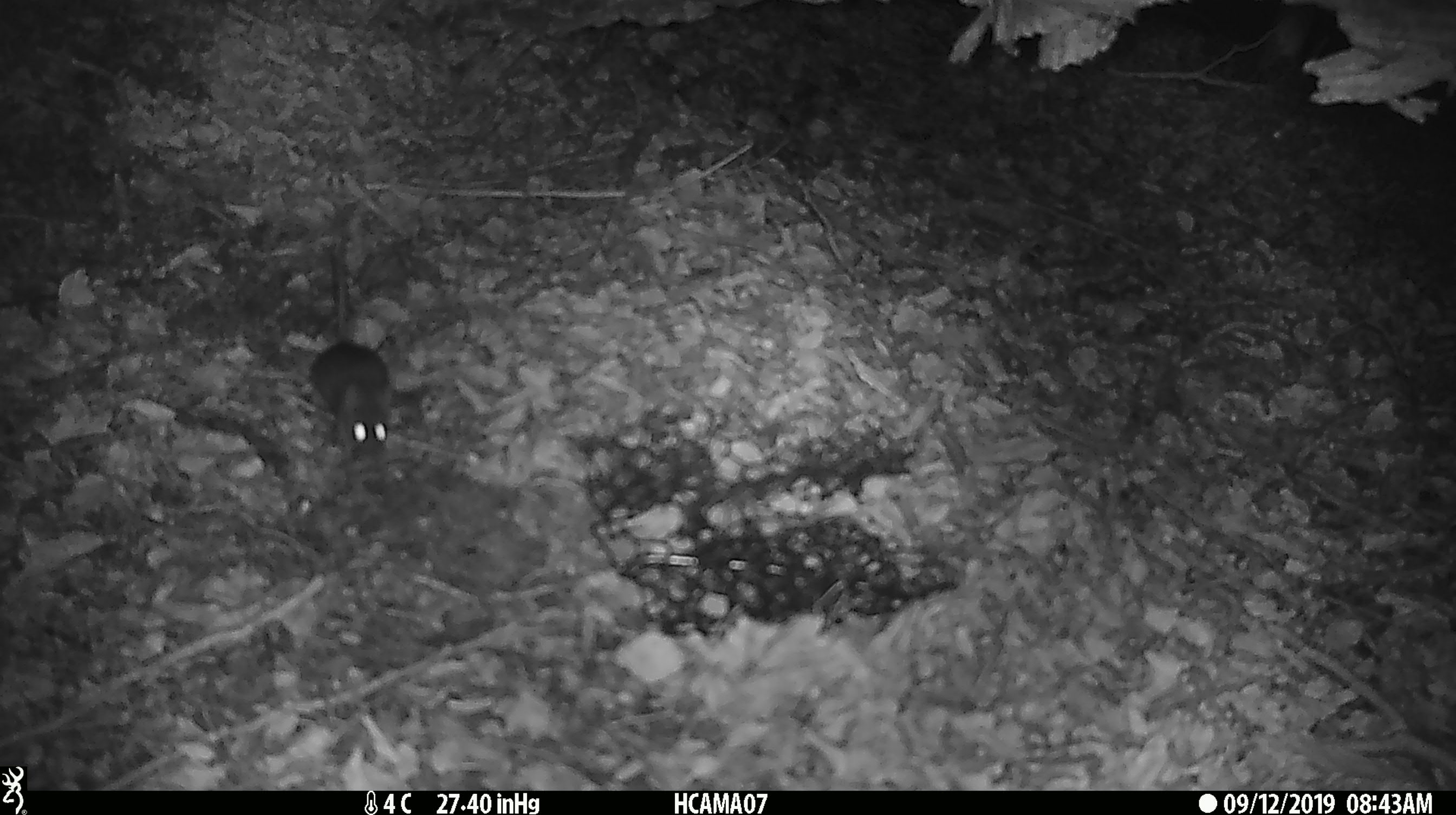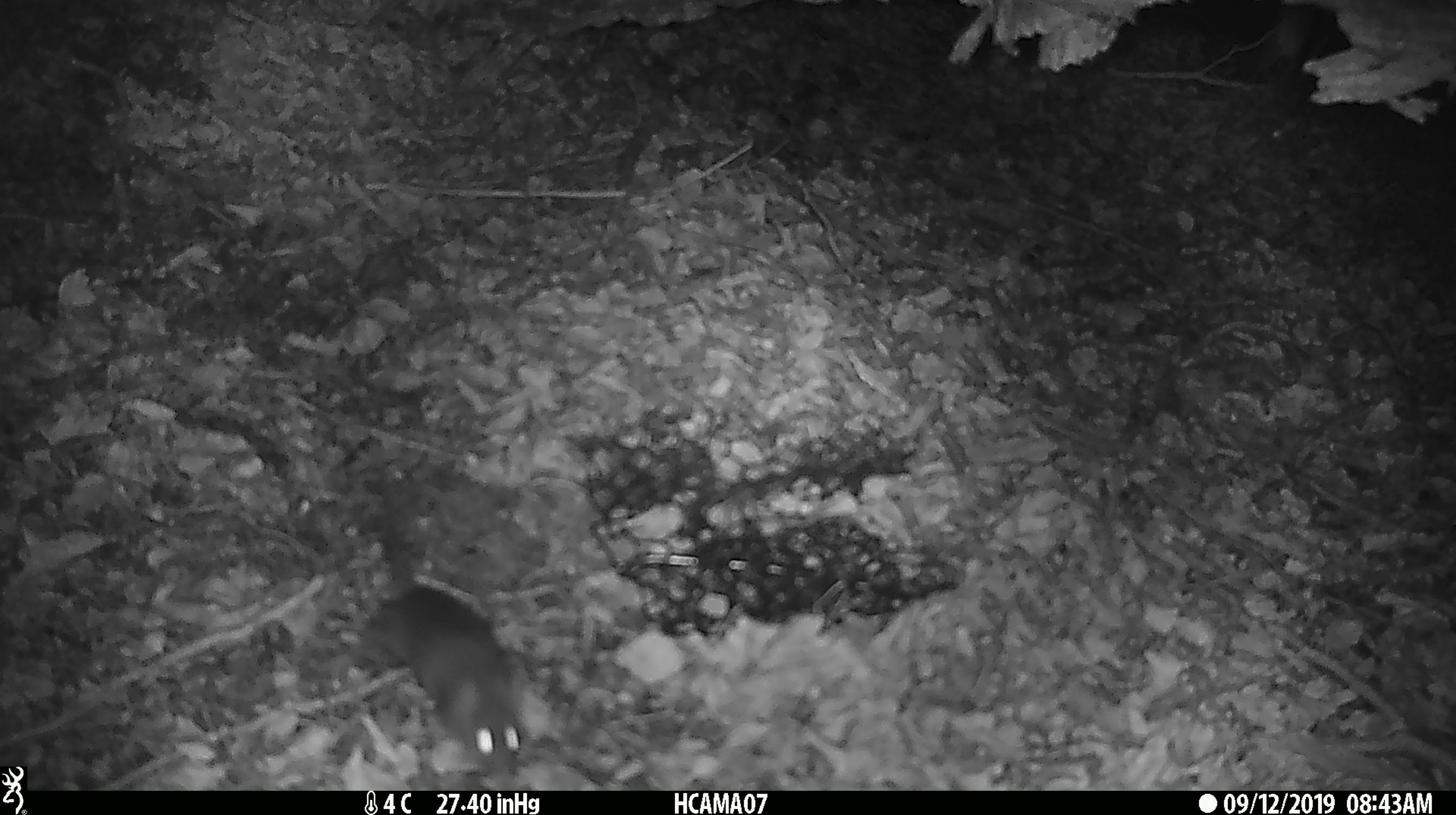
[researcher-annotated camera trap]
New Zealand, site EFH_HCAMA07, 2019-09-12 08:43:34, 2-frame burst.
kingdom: Animalia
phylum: Chordata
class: Mammalia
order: Rodentia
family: Muridae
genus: Mus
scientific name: Mus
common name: mouse